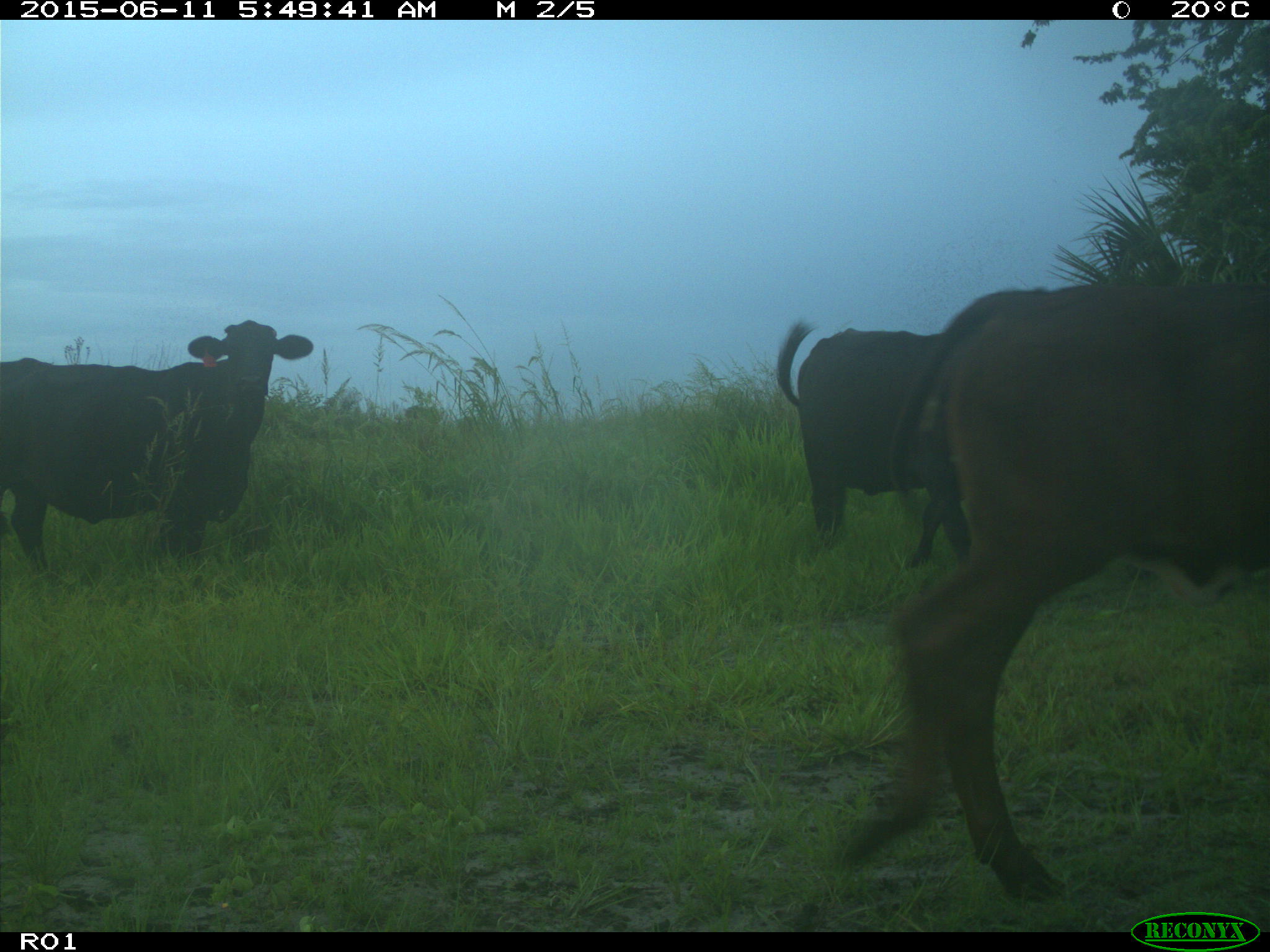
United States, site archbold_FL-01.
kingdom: Animalia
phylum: Chordata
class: Mammalia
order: Artiodactyla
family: Bovidae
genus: Bos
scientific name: Bos taurus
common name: domestic cow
Bos taurus (domestic cow).